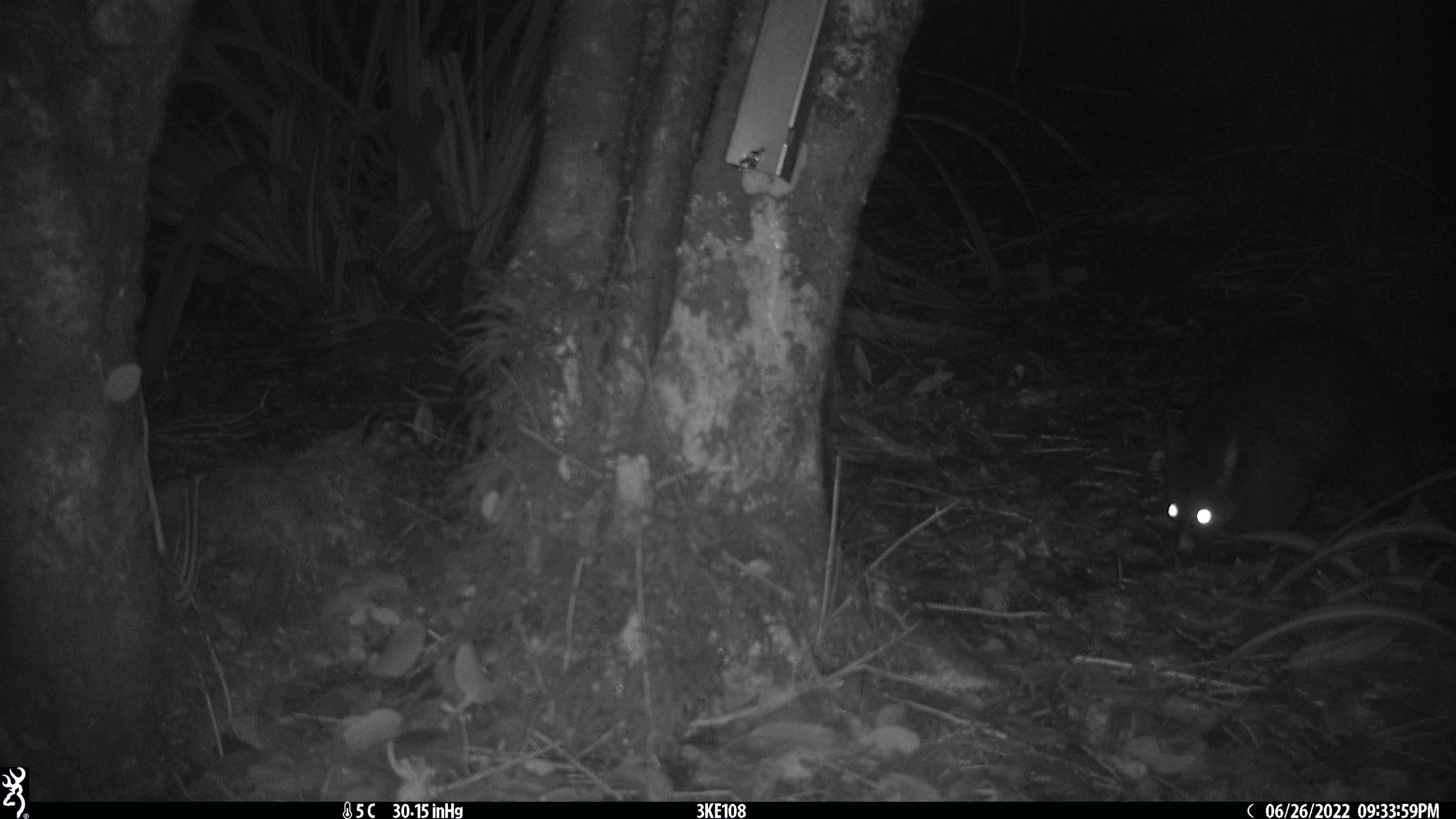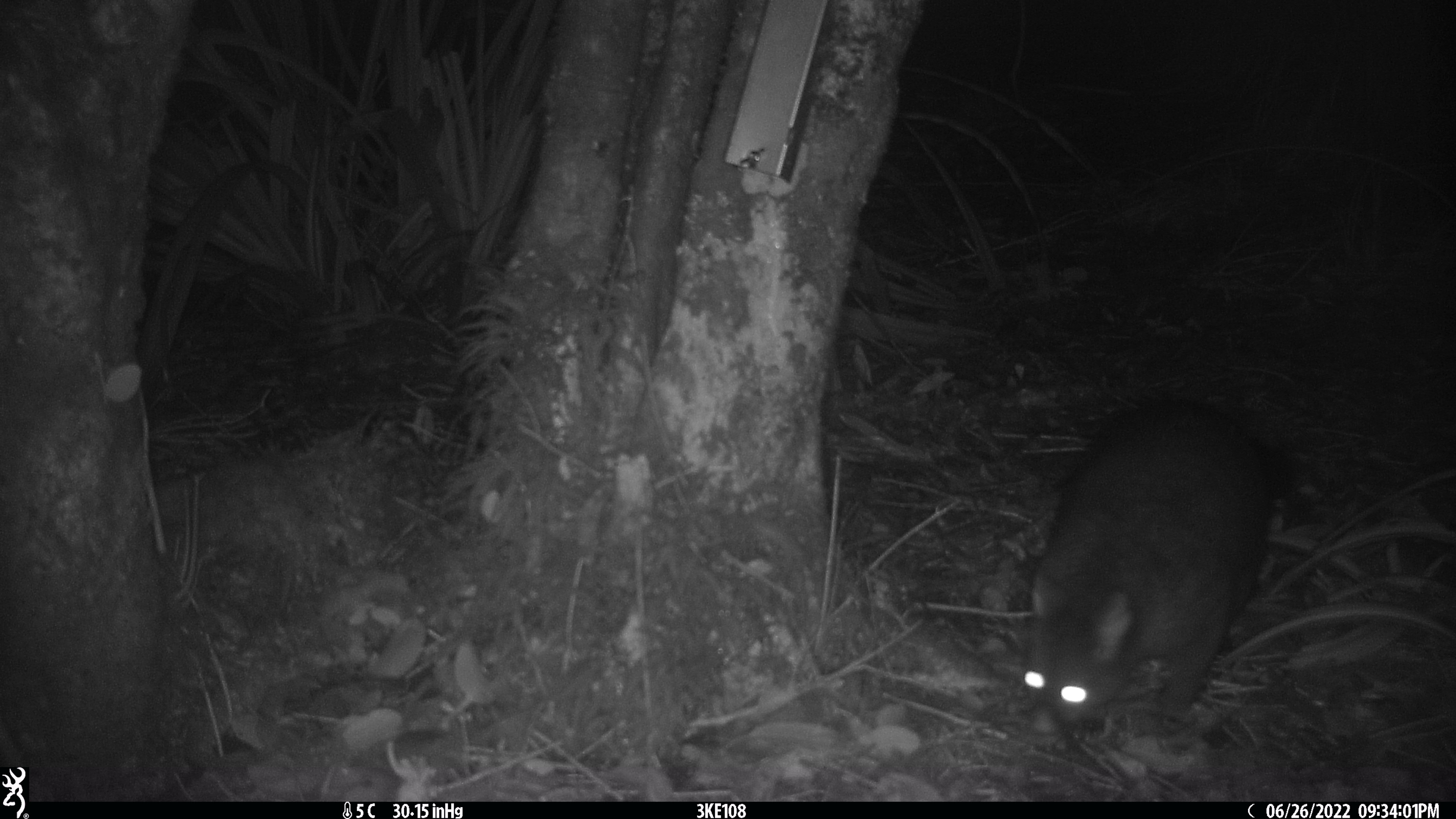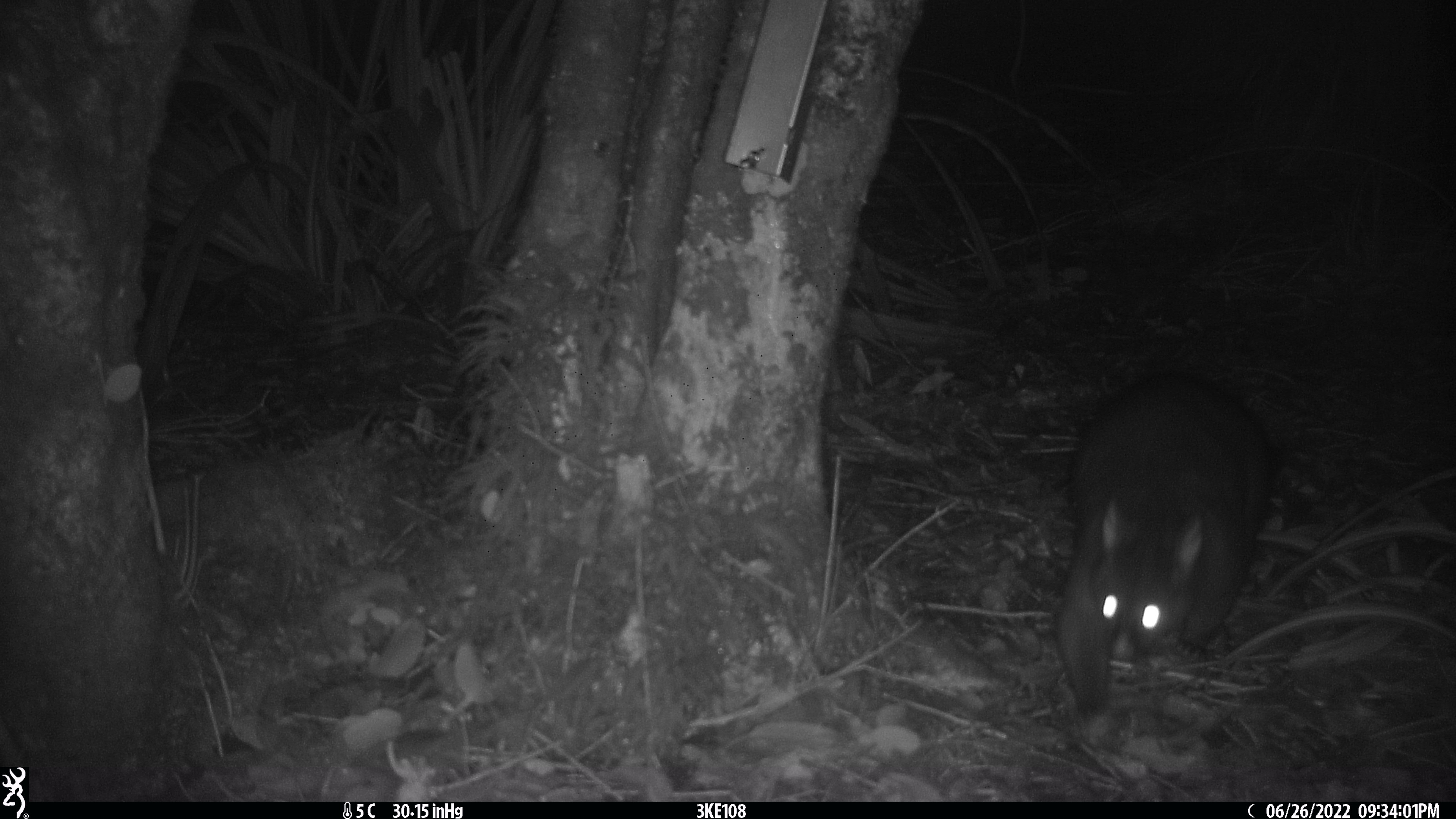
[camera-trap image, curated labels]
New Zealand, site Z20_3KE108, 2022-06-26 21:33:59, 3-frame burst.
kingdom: Animalia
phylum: Chordata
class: Mammalia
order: Diprotodontia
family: Phalangeridae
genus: Trichosurus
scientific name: Trichosurus vulpecula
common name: common brushtail possum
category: possum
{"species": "possum (common brushtail possum) (Trichosurus vulpecula)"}